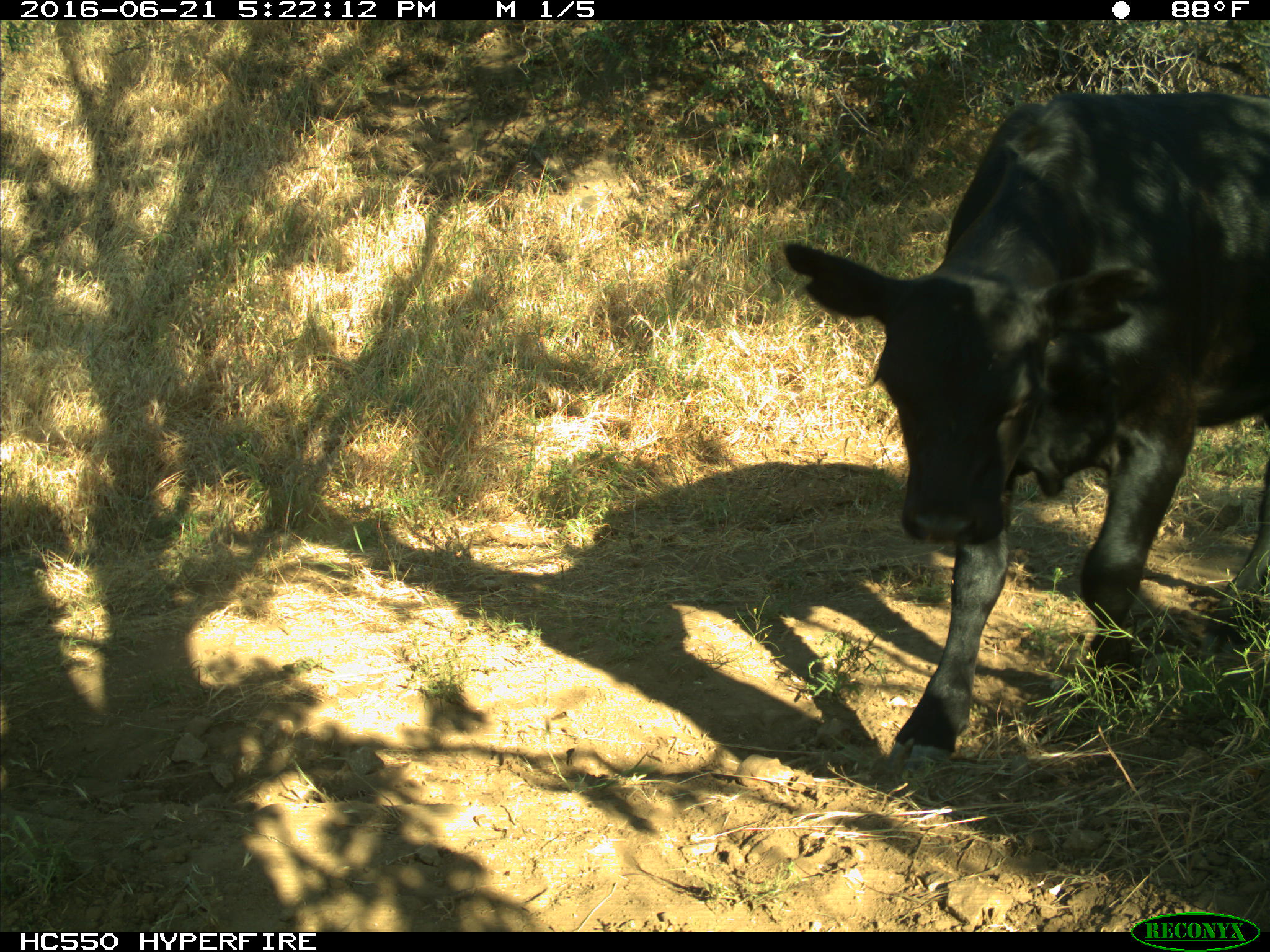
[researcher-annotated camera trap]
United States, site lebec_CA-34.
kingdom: Animalia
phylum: Chordata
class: Mammalia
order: Artiodactyla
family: Bovidae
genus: Bos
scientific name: Bos taurus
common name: domestic cow